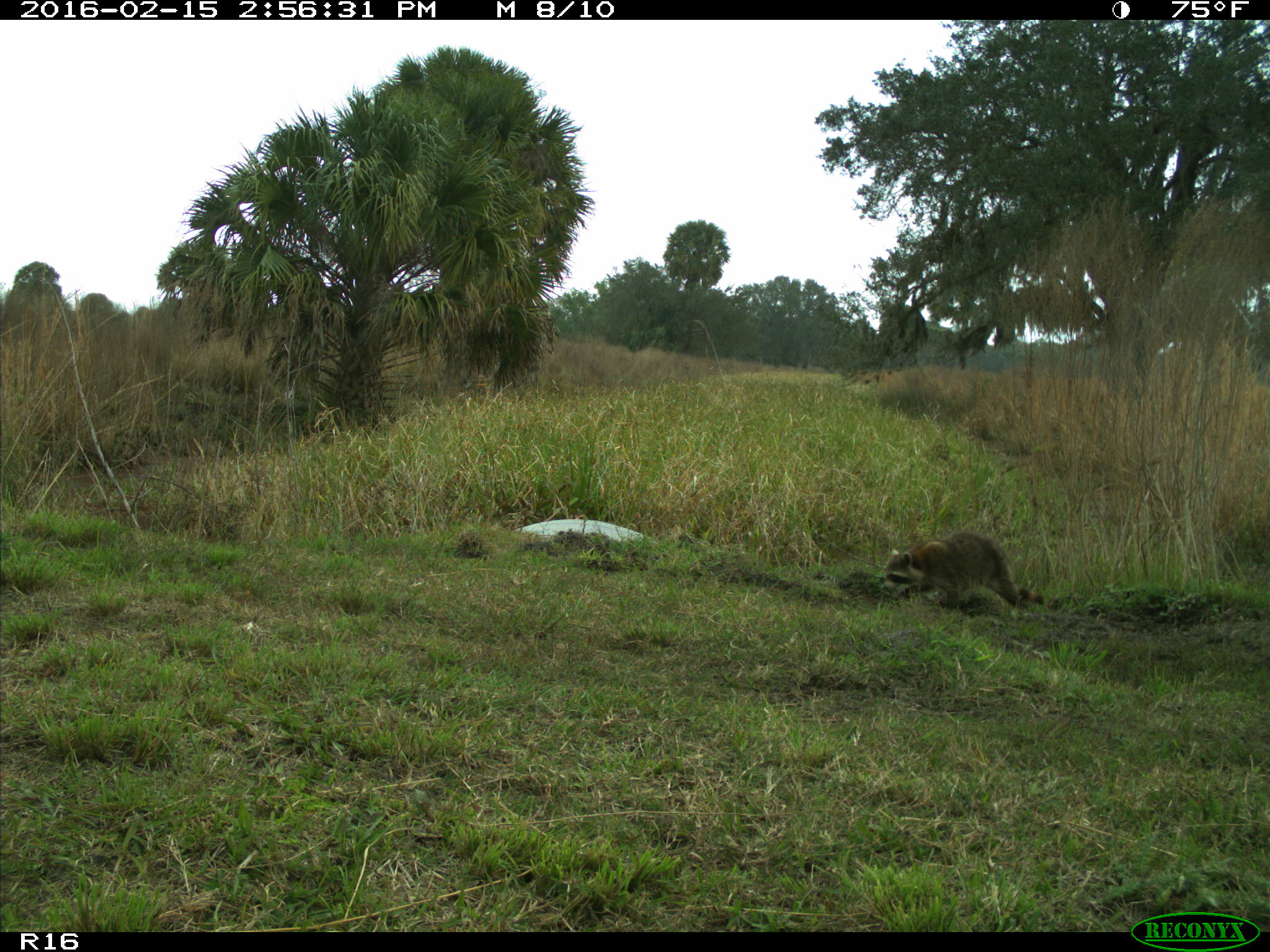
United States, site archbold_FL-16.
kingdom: Animalia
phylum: Chordata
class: Mammalia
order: Carnivora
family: Procyonidae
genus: Procyon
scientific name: Procyon lotor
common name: common raccoon